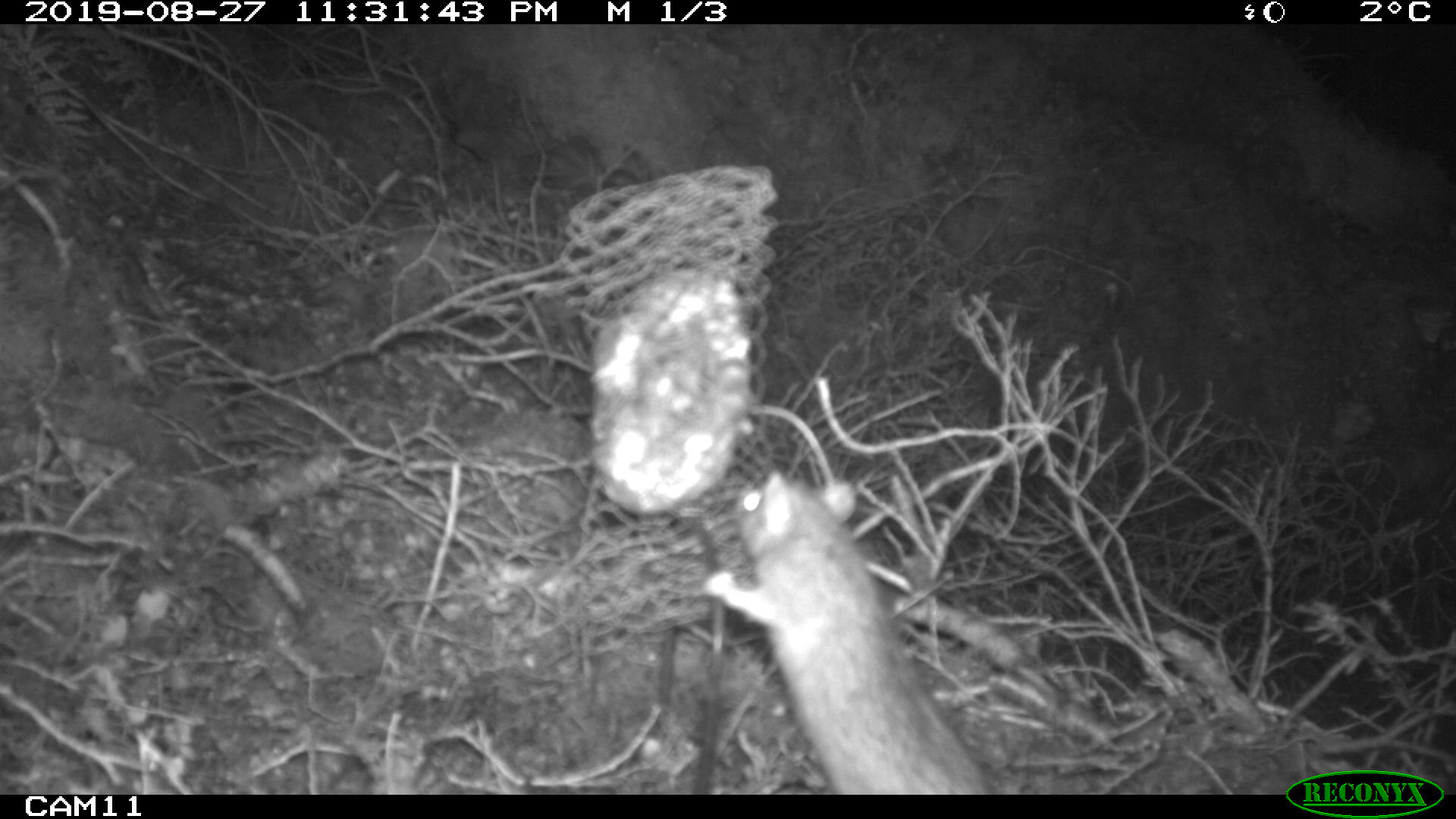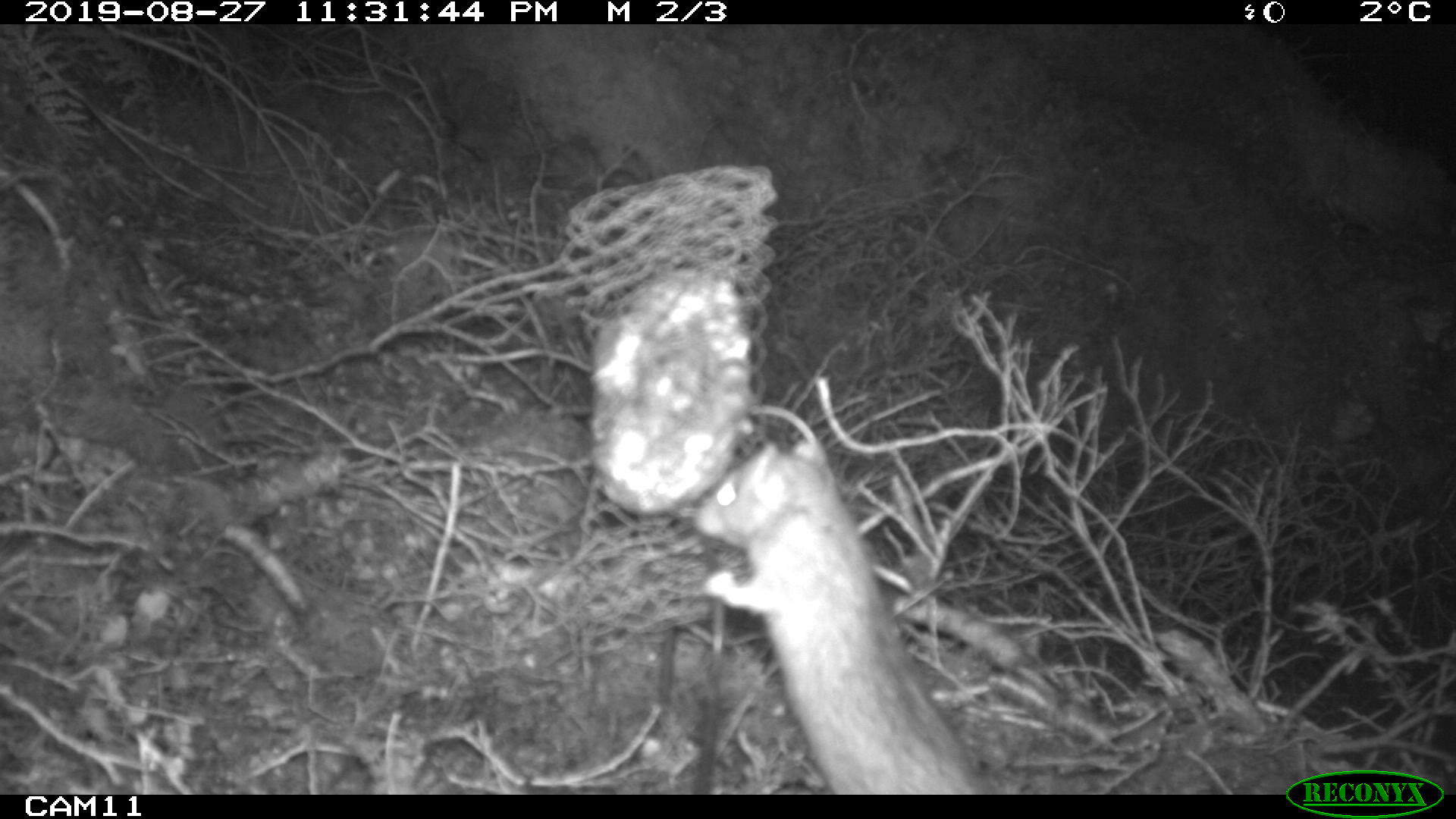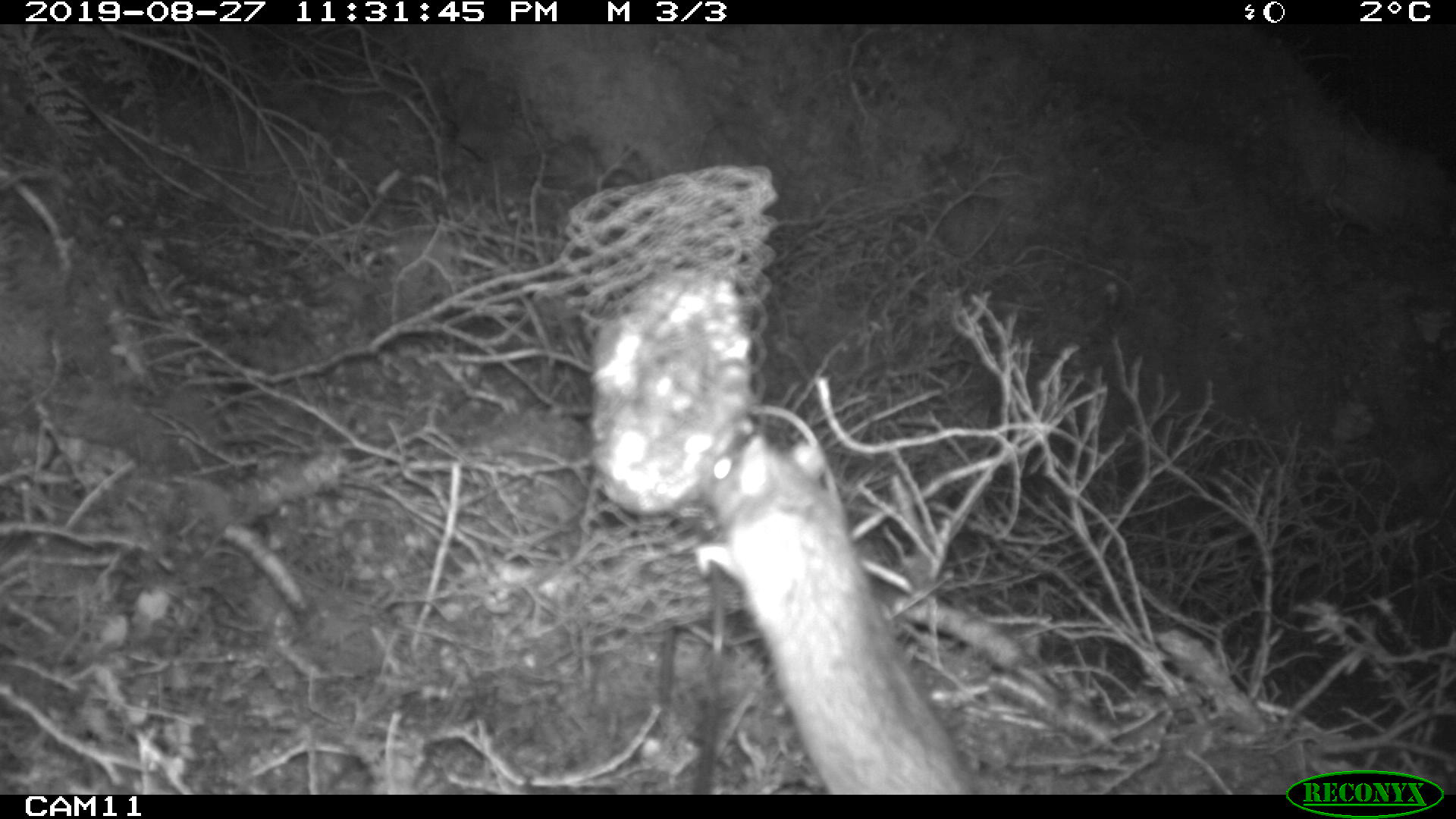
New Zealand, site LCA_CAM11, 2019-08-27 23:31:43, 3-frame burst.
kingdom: Animalia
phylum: Chordata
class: Mammalia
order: Rodentia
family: Muridae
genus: Rattus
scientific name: Rattus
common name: rat